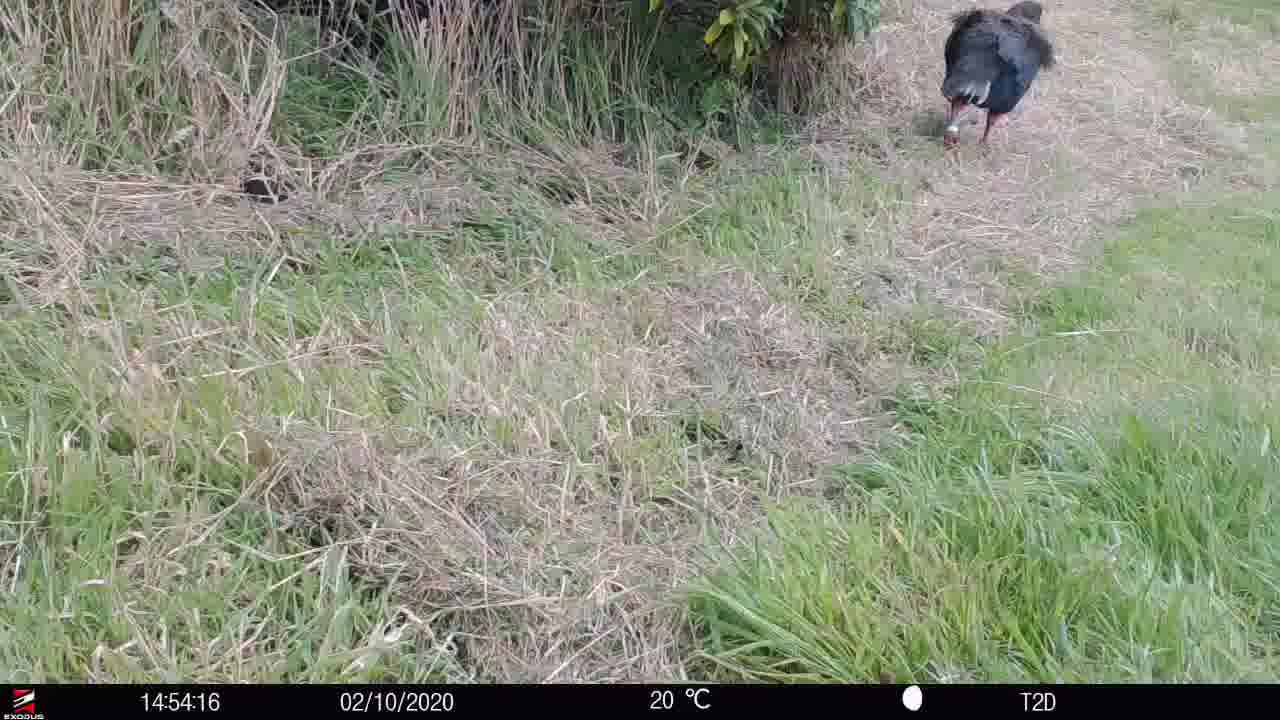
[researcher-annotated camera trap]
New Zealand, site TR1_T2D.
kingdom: Animalia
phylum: Chordata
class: Aves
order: Gruiformes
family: Rallidae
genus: Porphyrio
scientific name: Porphyrio mantelli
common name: takahe